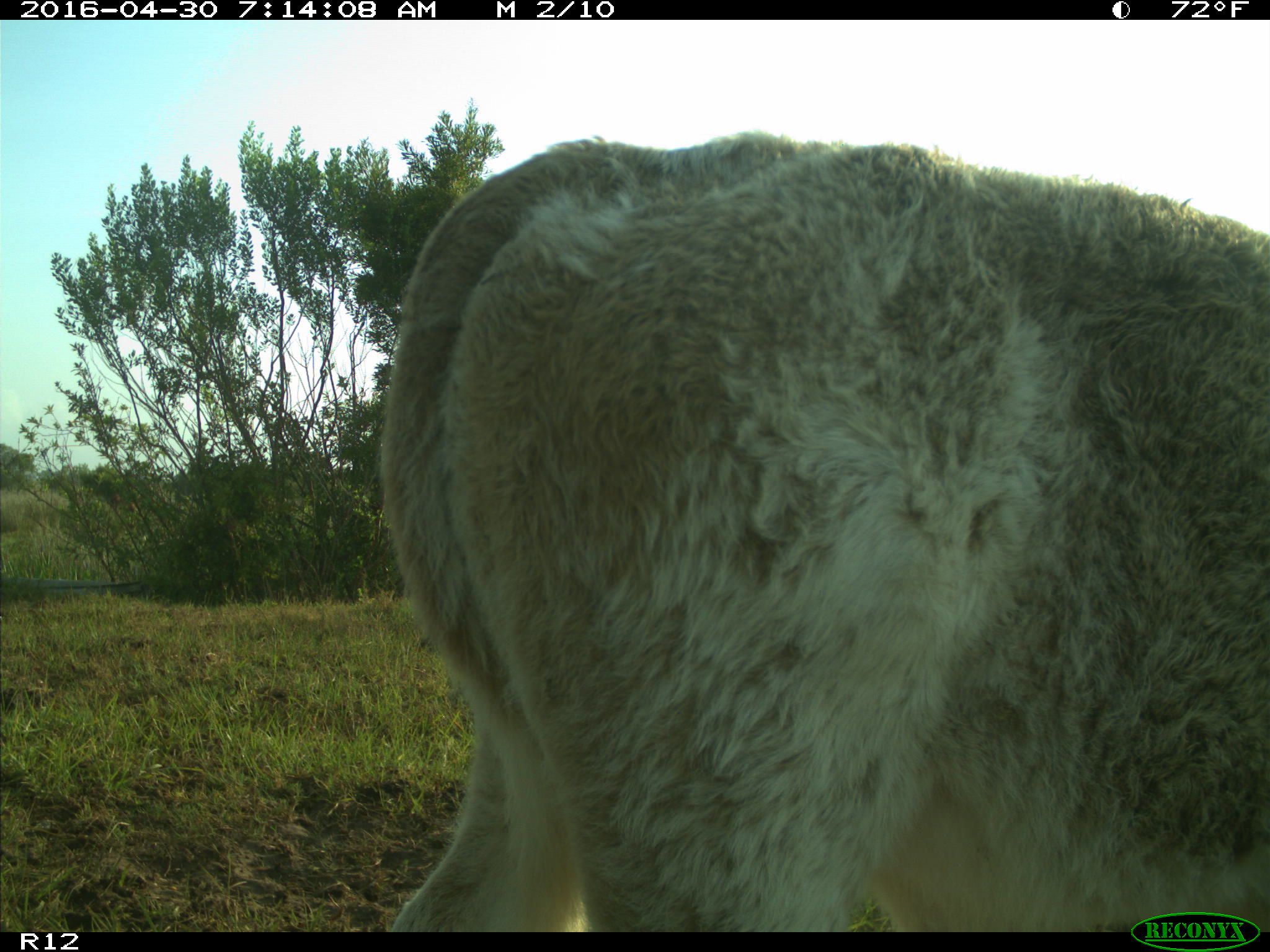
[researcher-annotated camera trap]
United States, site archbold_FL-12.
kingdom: Animalia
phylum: Chordata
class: Mammalia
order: Artiodactyla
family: Bovidae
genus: Bos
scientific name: Bos taurus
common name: domestic cow